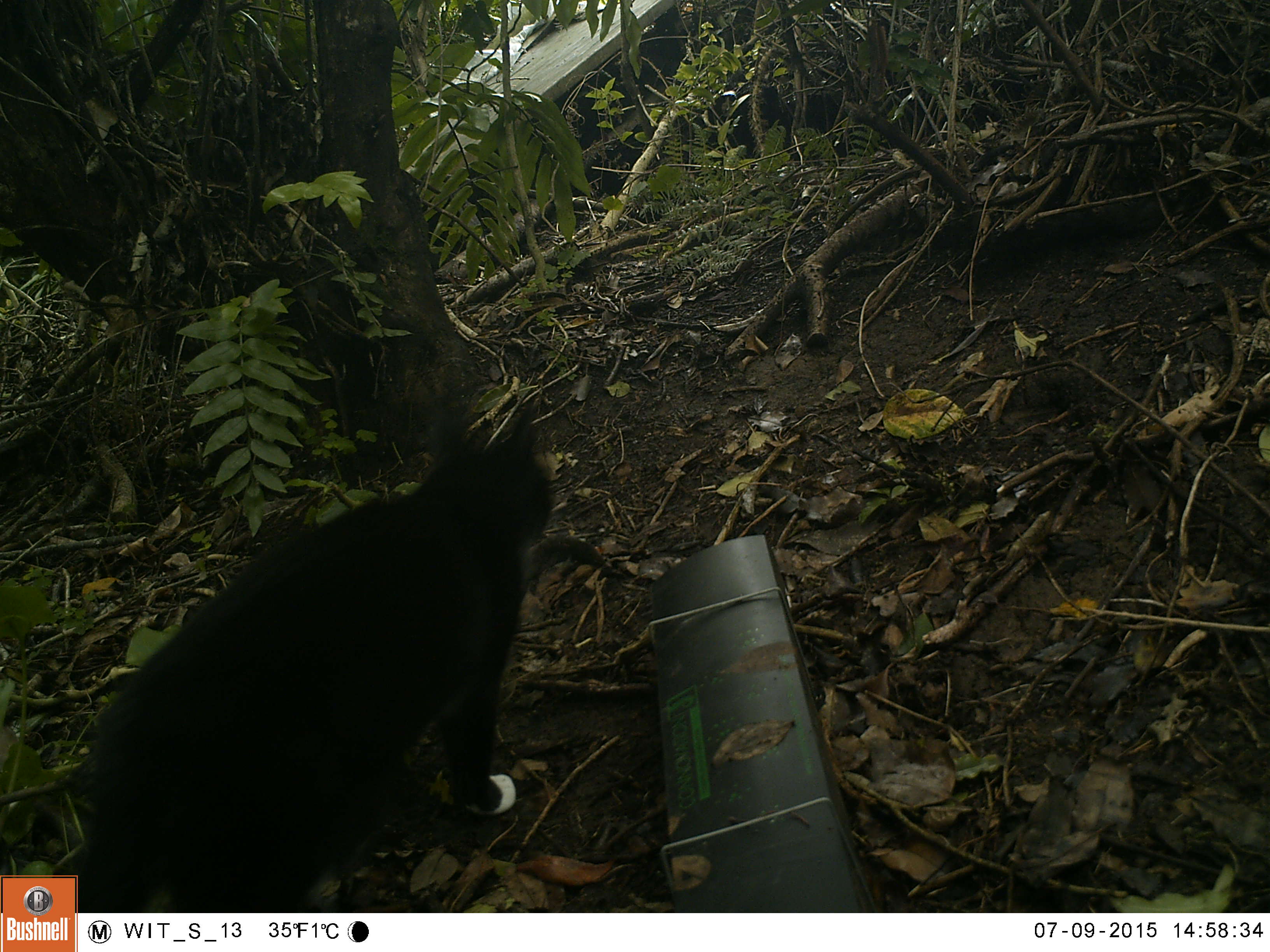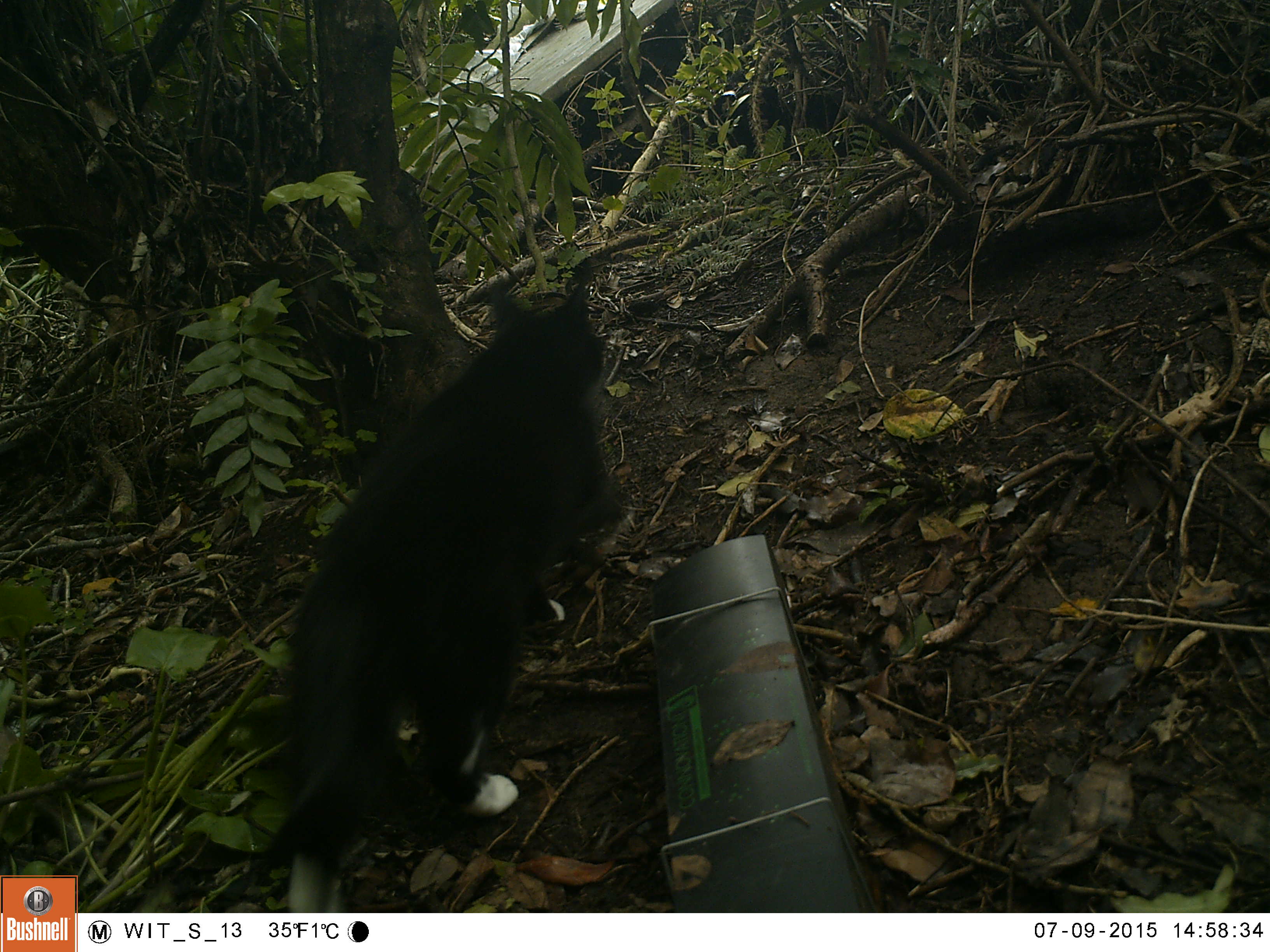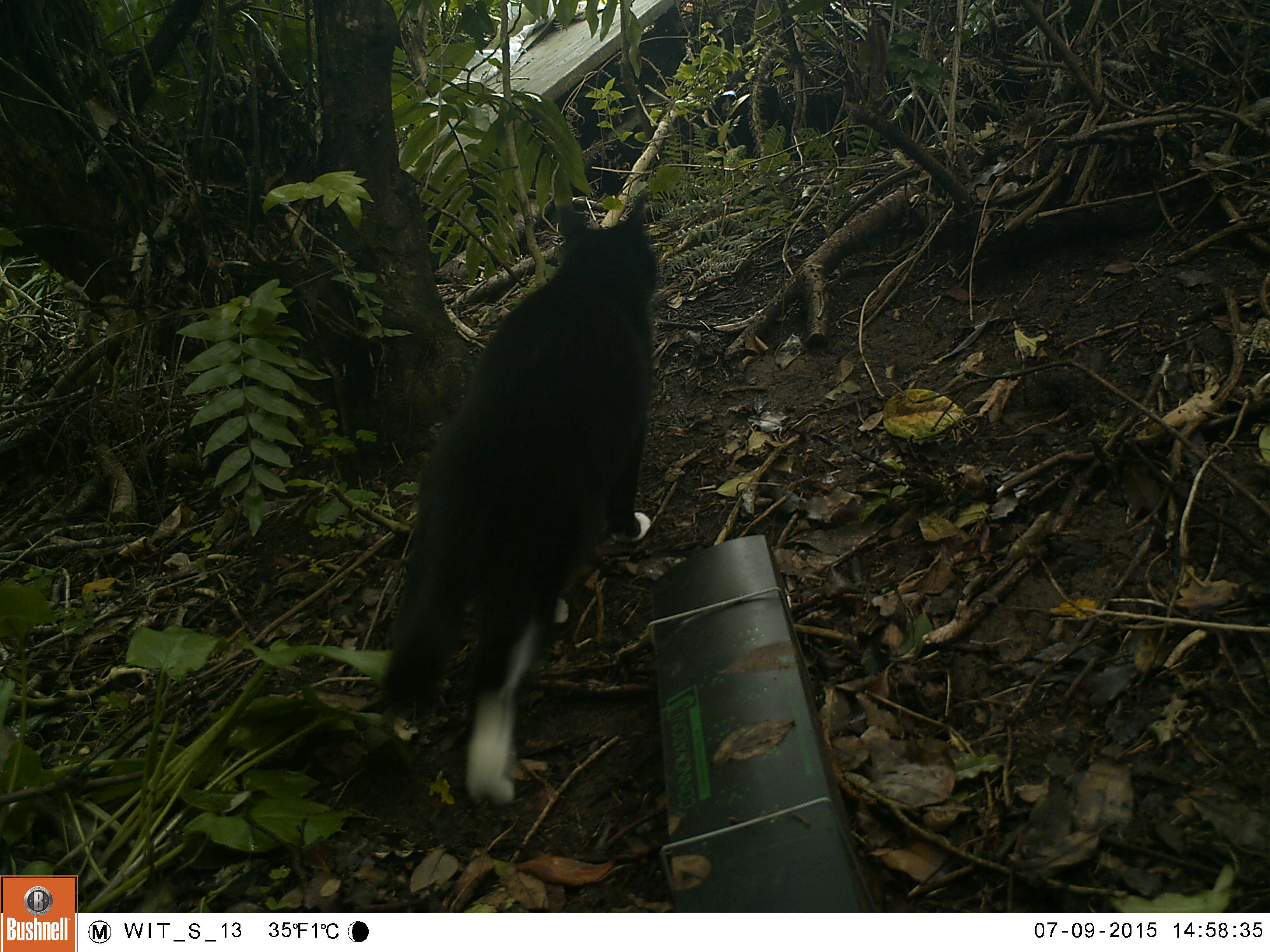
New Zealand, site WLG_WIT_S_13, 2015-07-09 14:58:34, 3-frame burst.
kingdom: Animalia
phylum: Chordata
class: Mammalia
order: Carnivora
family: Felidae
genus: Felis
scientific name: Felis catus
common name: domestic cat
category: cat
Cat (domestic cat) (Felis catus).